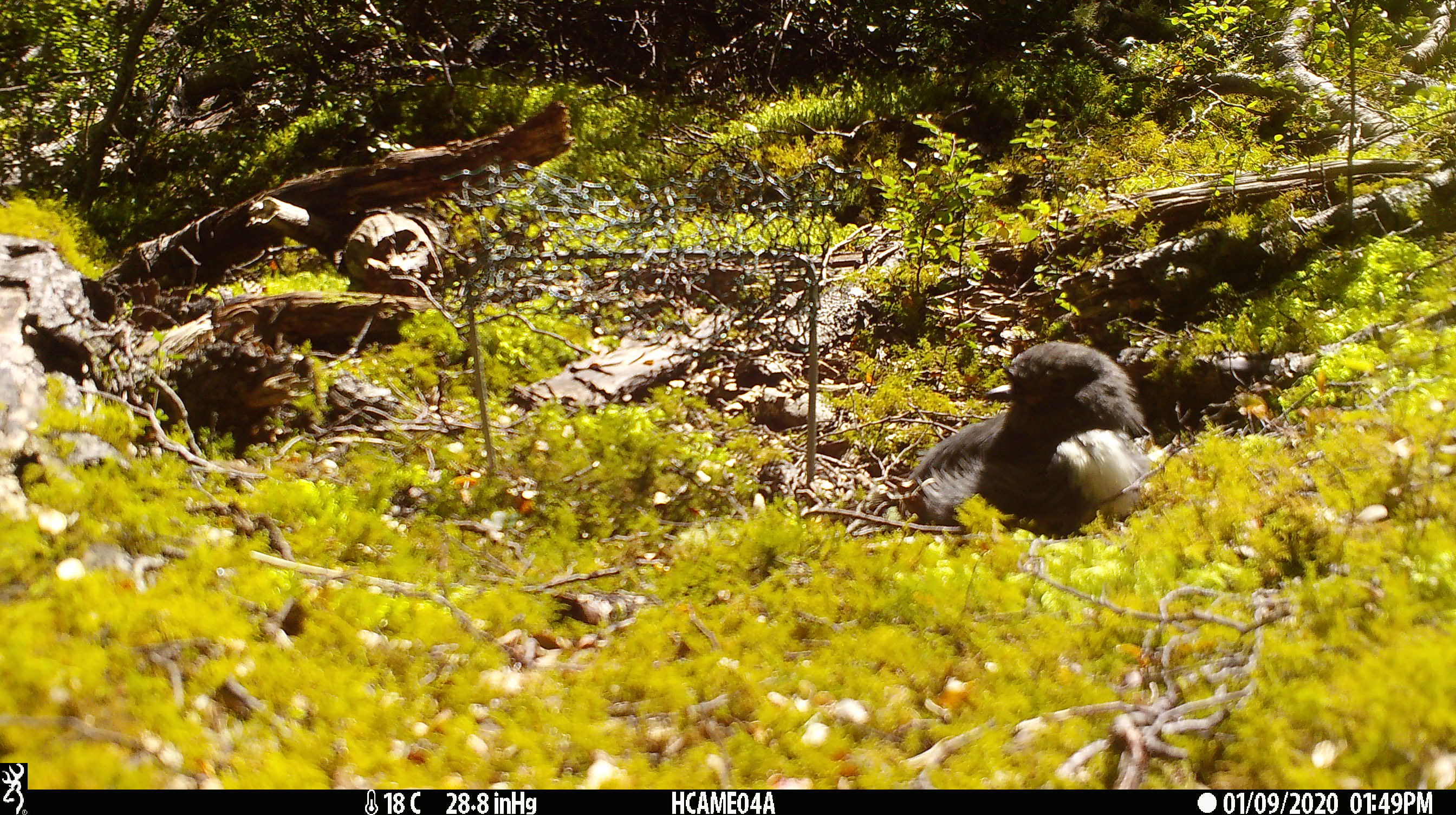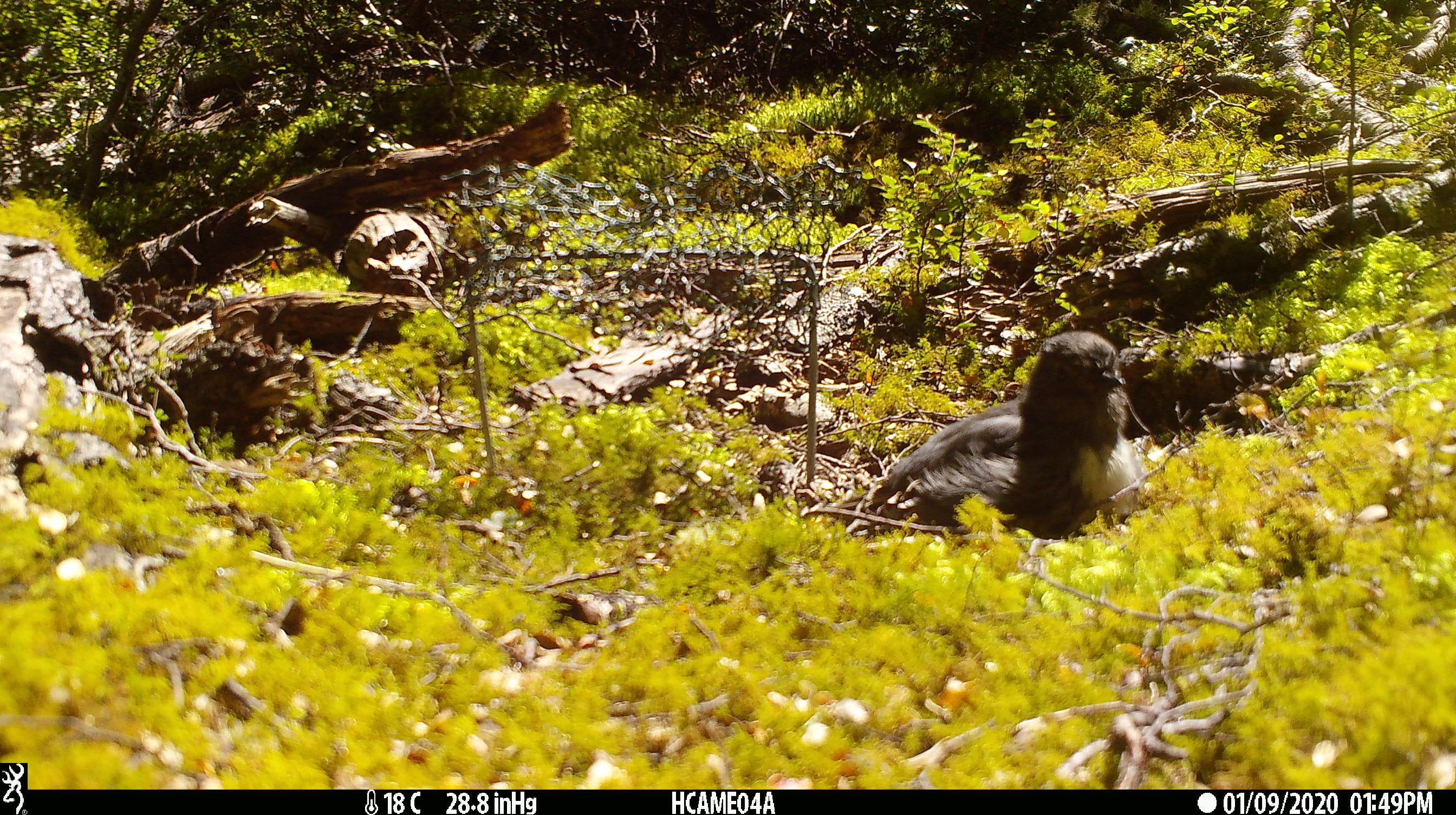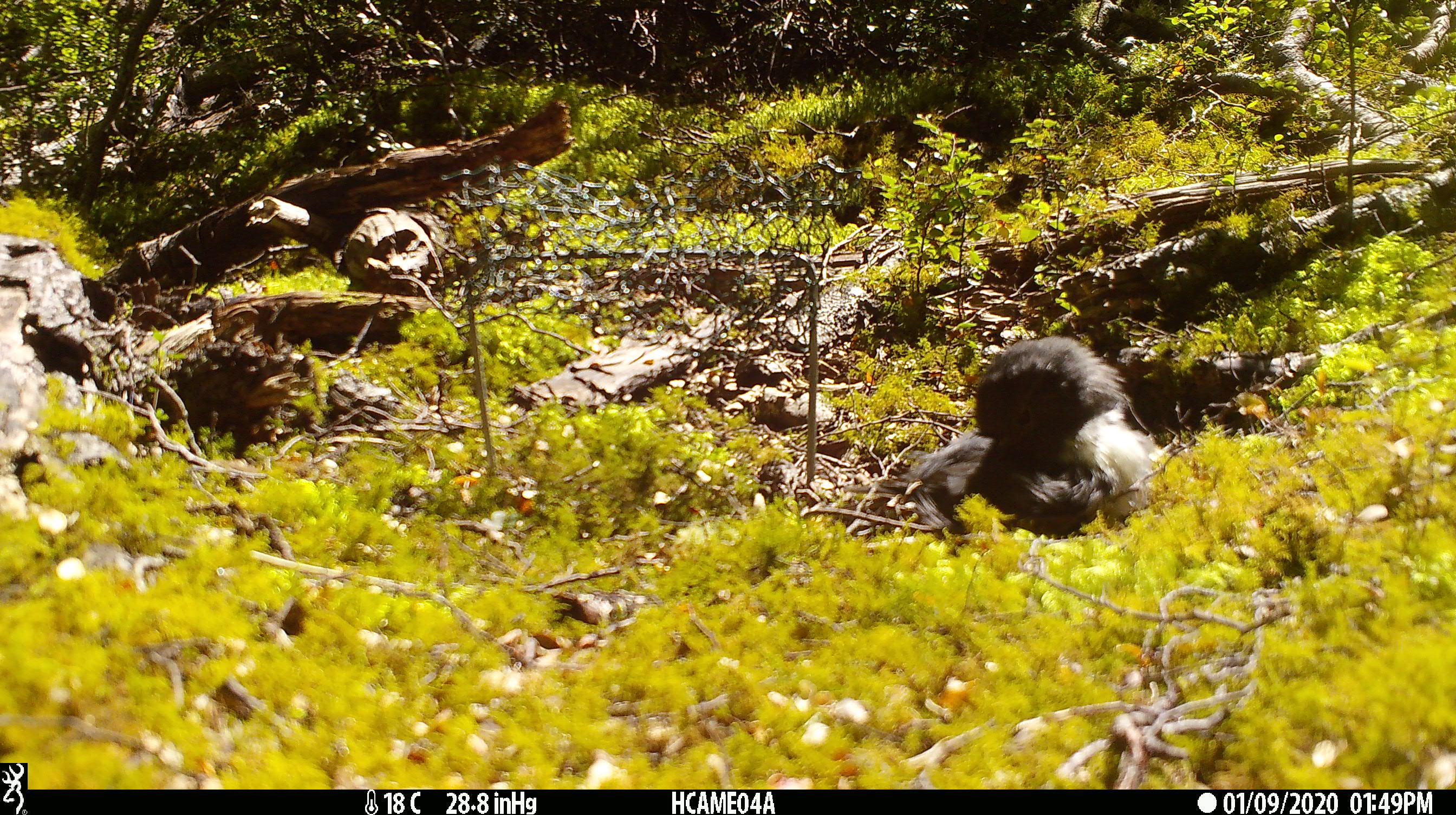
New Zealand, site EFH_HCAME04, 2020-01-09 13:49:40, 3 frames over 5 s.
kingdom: Animalia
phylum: Chordata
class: Aves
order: Passeriformes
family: Petroicidae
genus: Petroica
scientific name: Petroica australis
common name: new zealand robin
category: robin